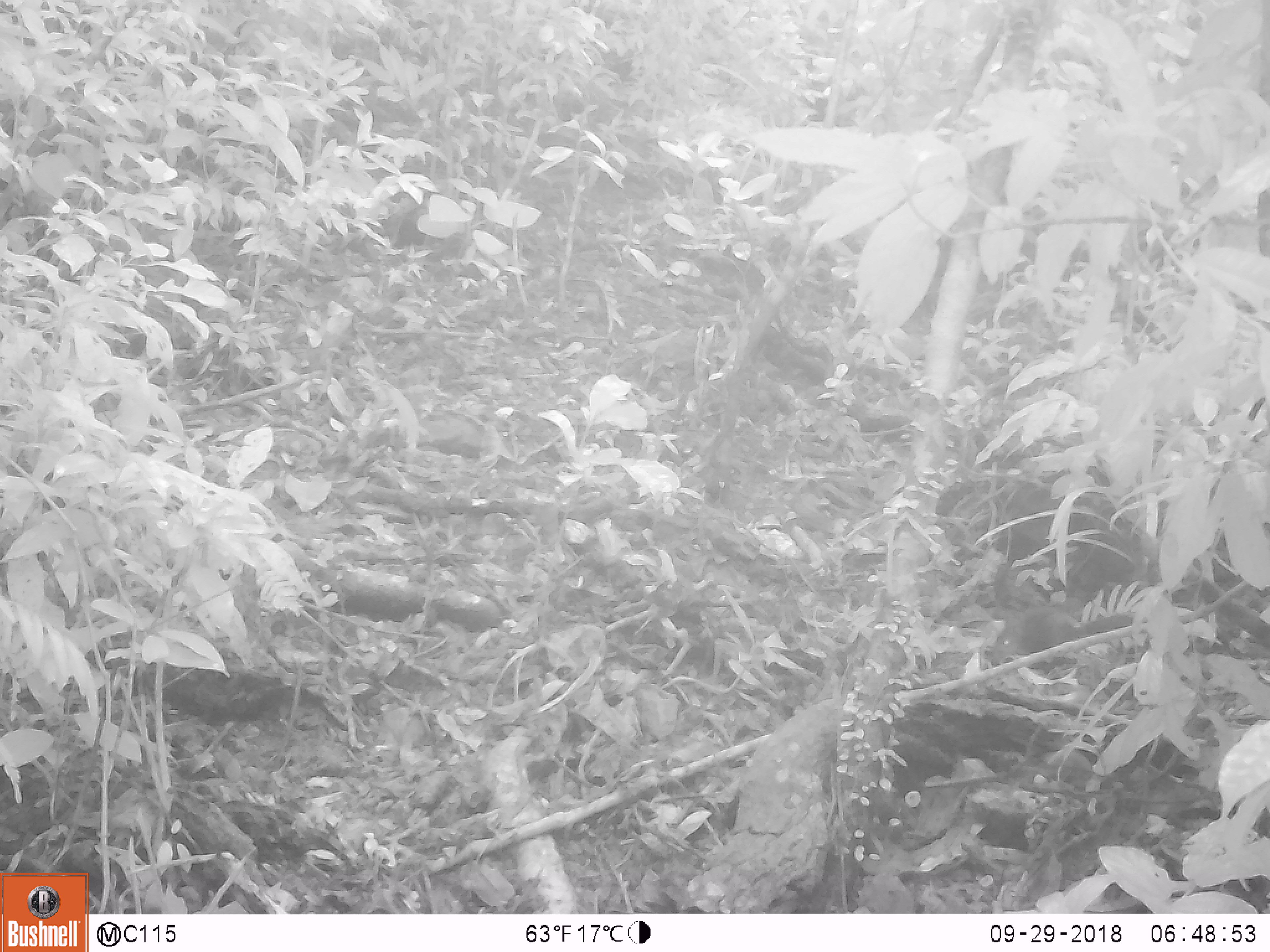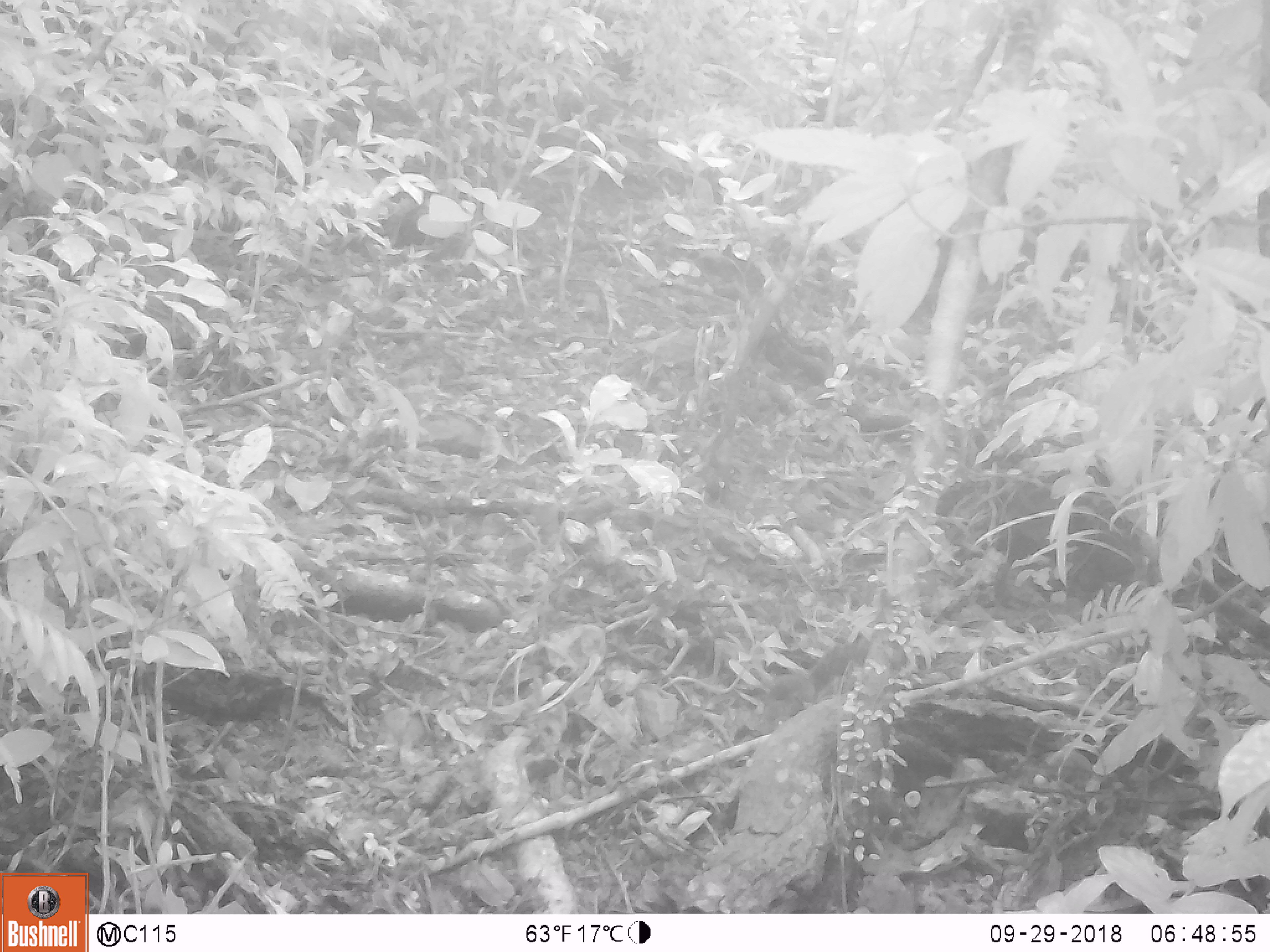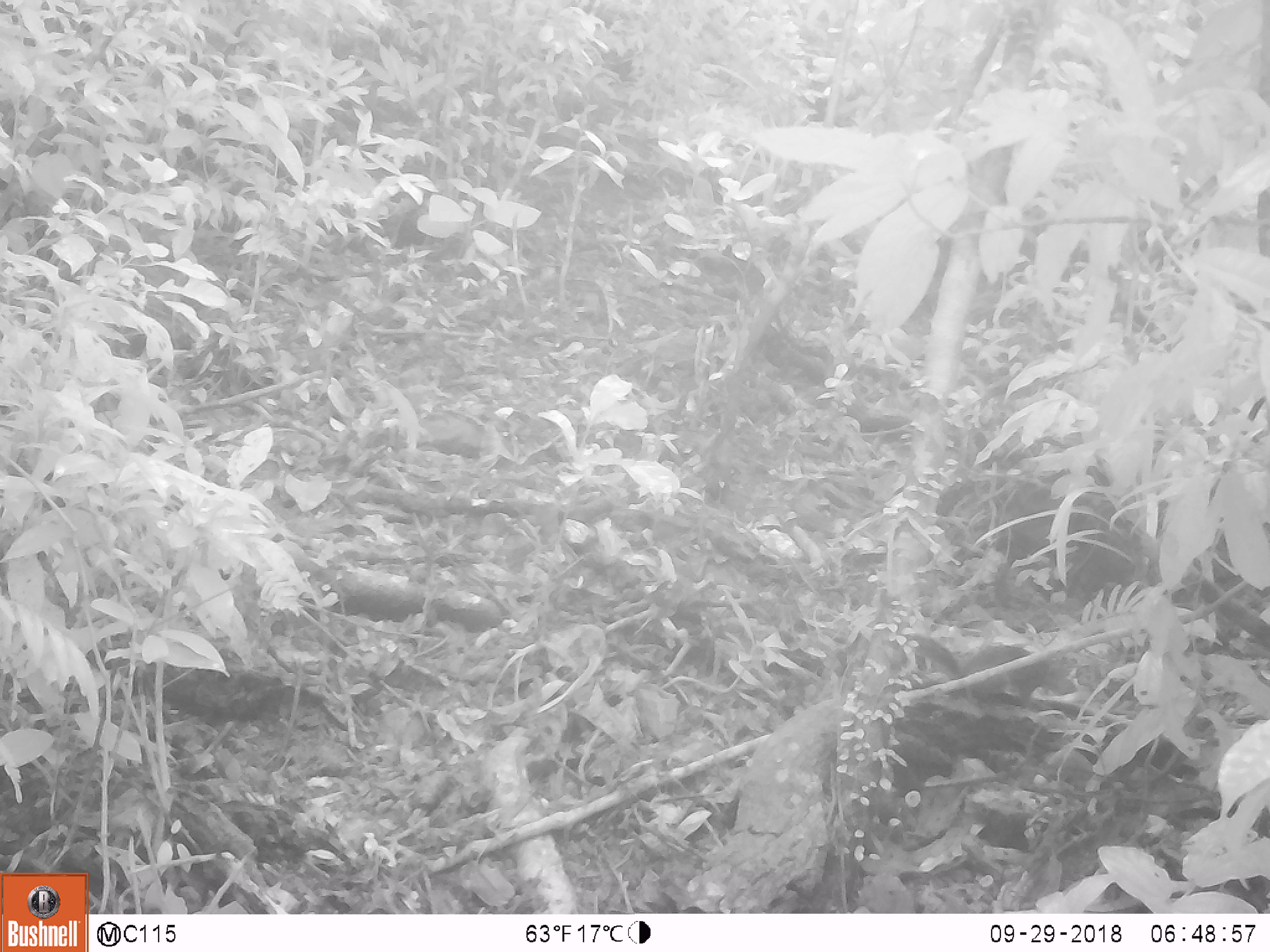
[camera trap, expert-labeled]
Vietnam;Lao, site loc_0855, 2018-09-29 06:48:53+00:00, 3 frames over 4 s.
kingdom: Animalia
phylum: Chordata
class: Mammalia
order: Rodentia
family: Sciuridae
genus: Dremomys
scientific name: Dremomys rufigenis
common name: red-cheeked squirrel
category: red cheeked squirrel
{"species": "red cheeked squirrel (red-cheeked squirrel) (Dremomys rufigenis)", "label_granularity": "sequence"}